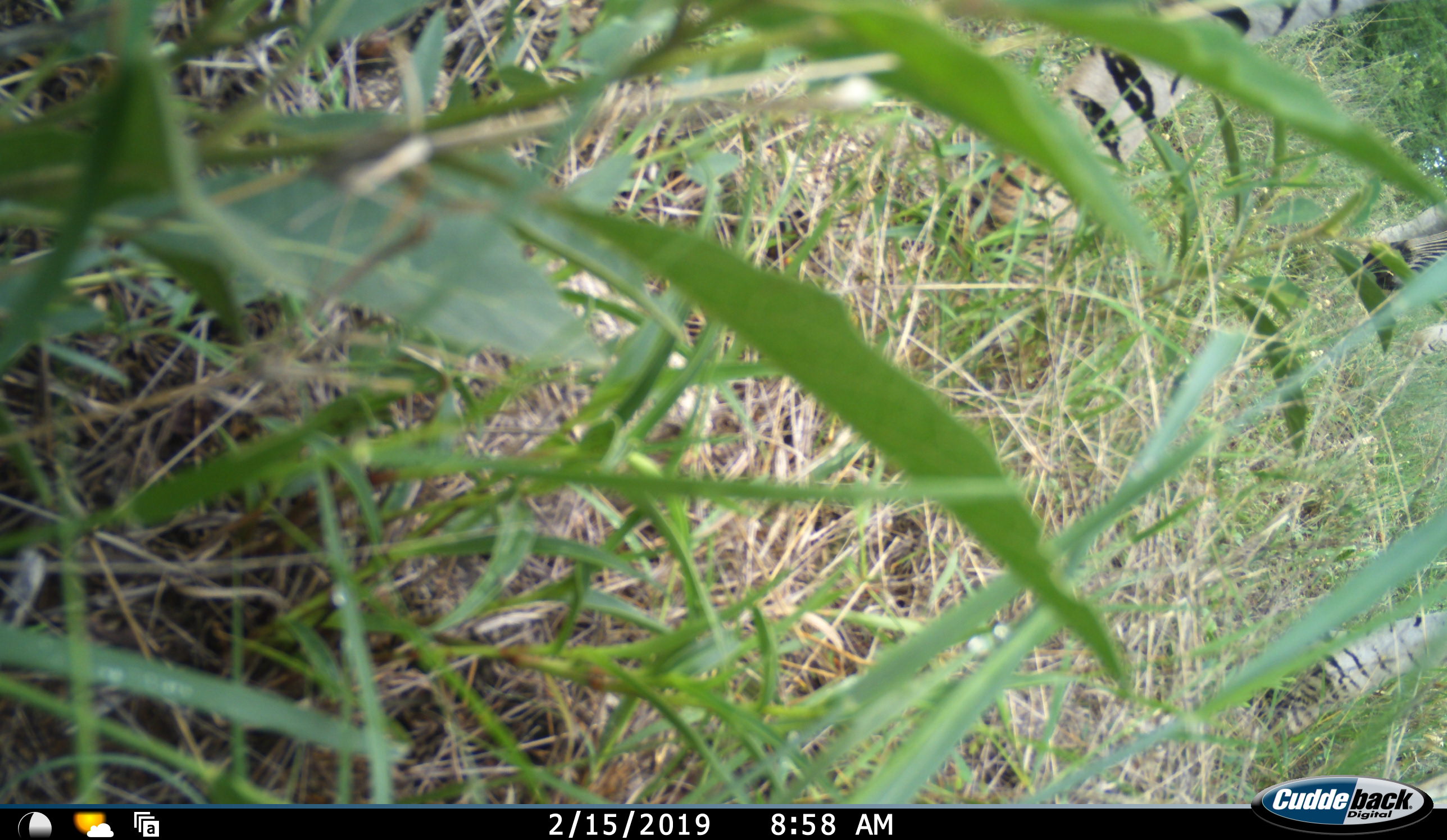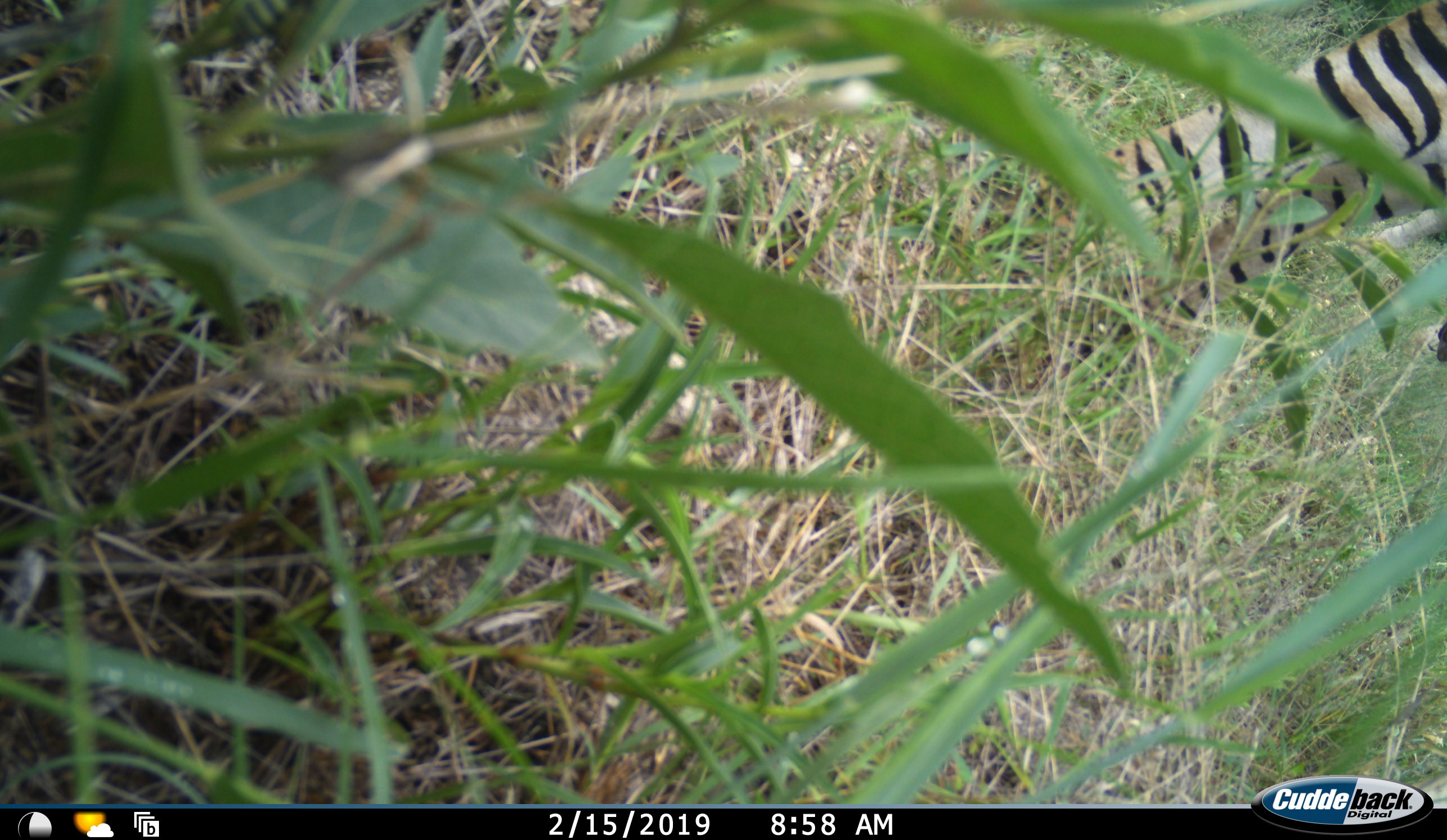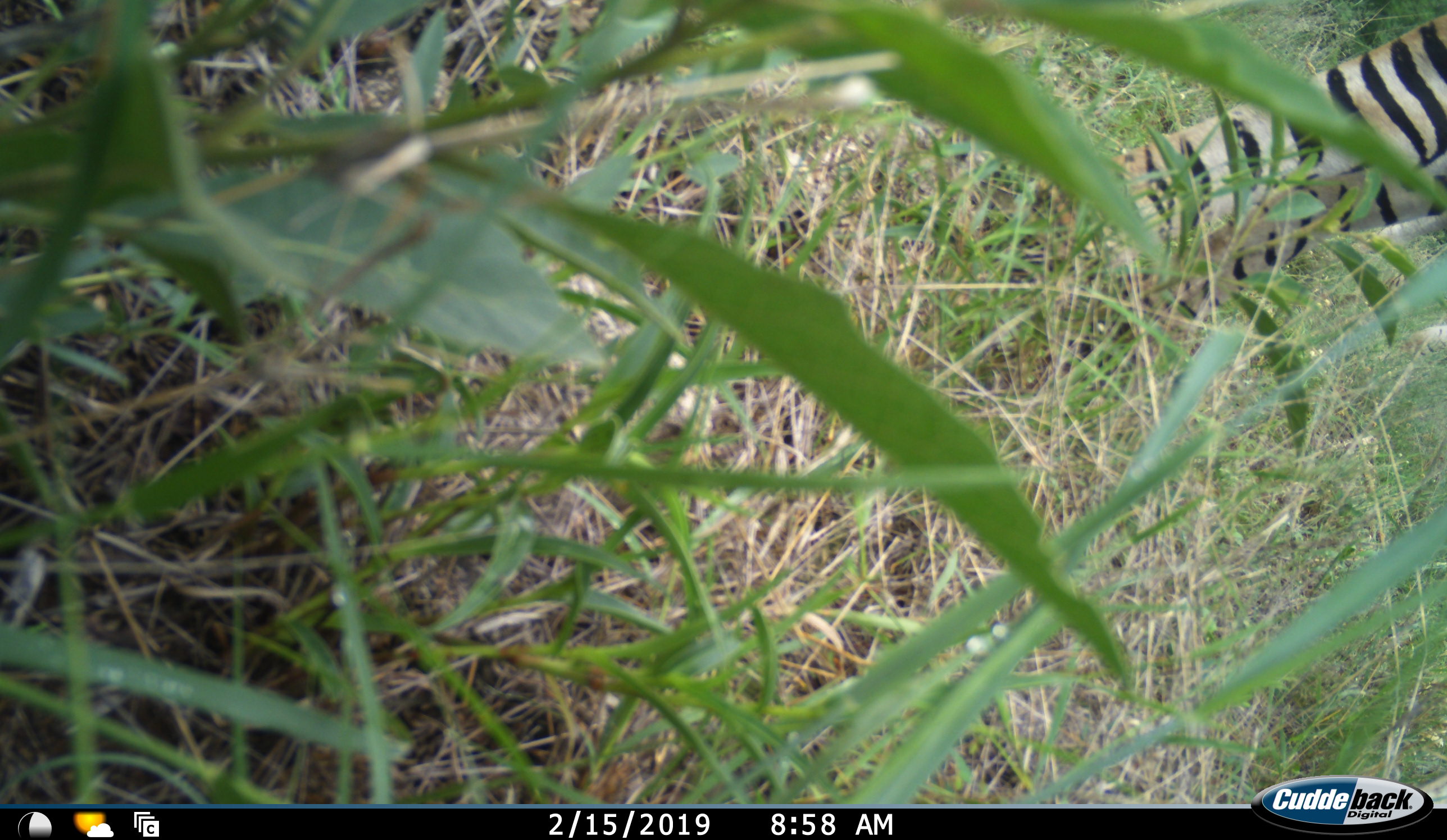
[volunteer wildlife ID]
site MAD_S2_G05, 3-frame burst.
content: unidentified animal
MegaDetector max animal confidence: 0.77